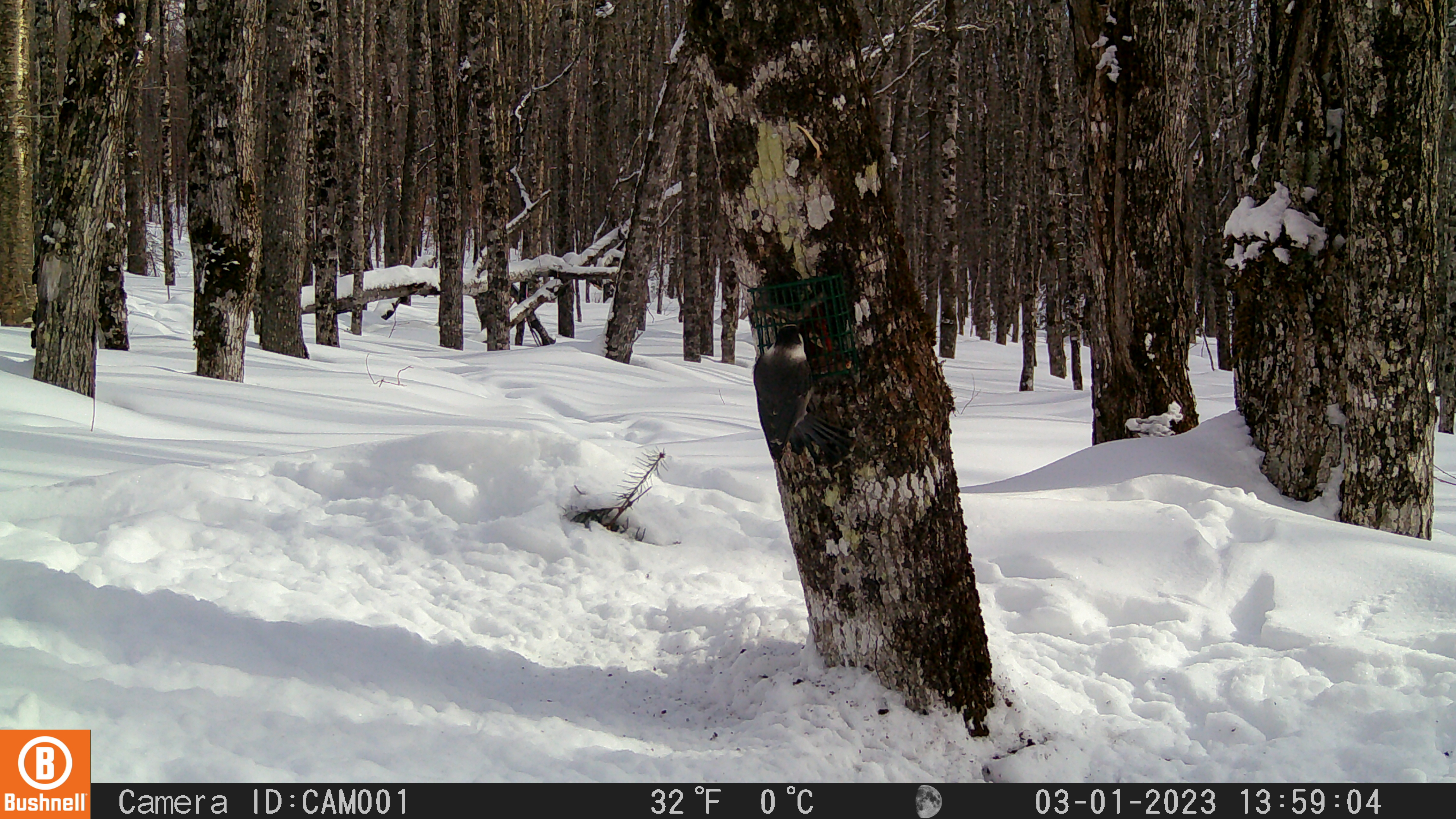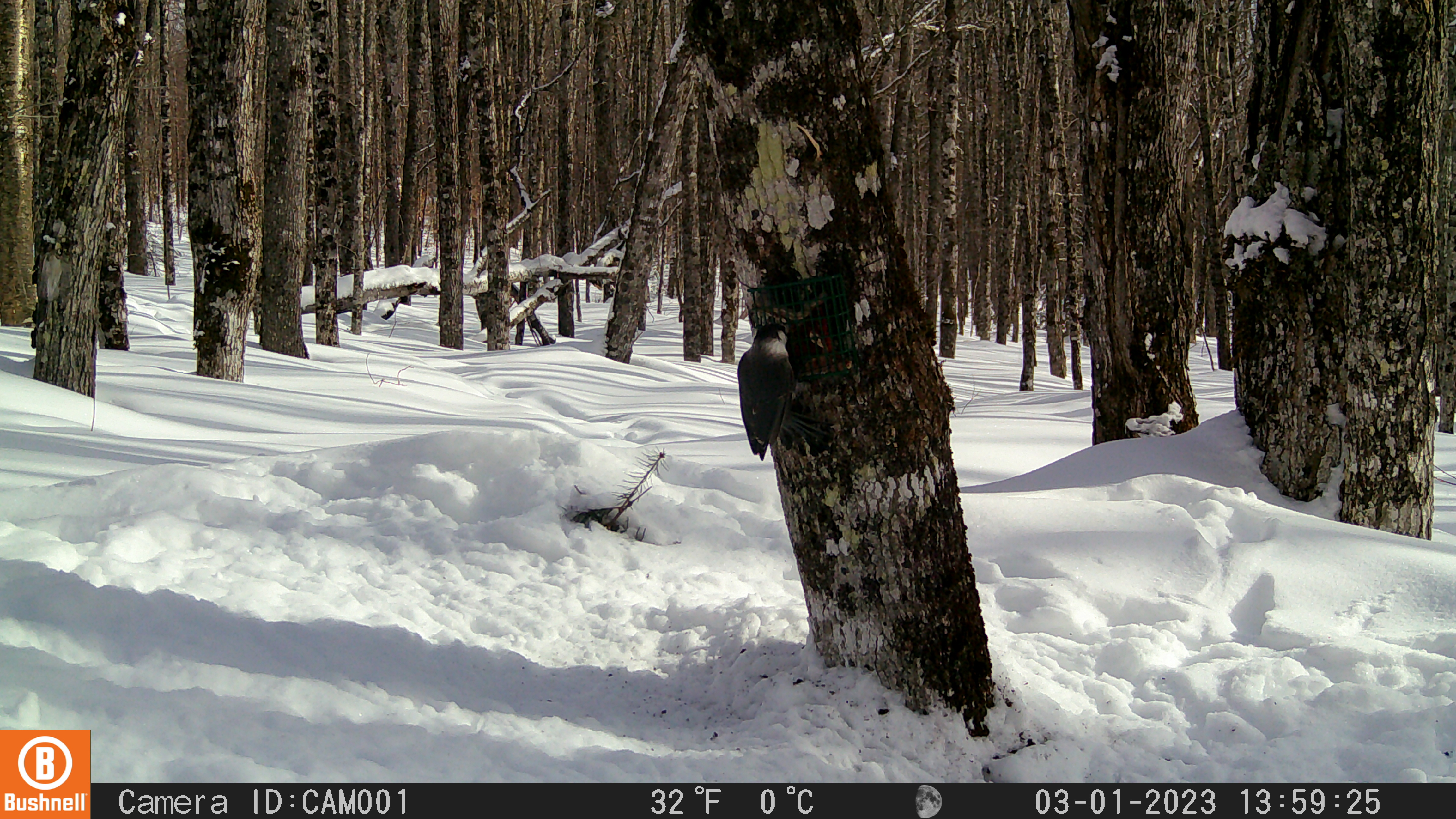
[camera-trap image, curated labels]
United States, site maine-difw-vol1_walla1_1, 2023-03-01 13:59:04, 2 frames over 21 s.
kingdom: Animalia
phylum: Chordata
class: Aves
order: Passeriformes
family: Corvidae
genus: Perisoreus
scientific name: Perisoreus canadensis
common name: canada jay